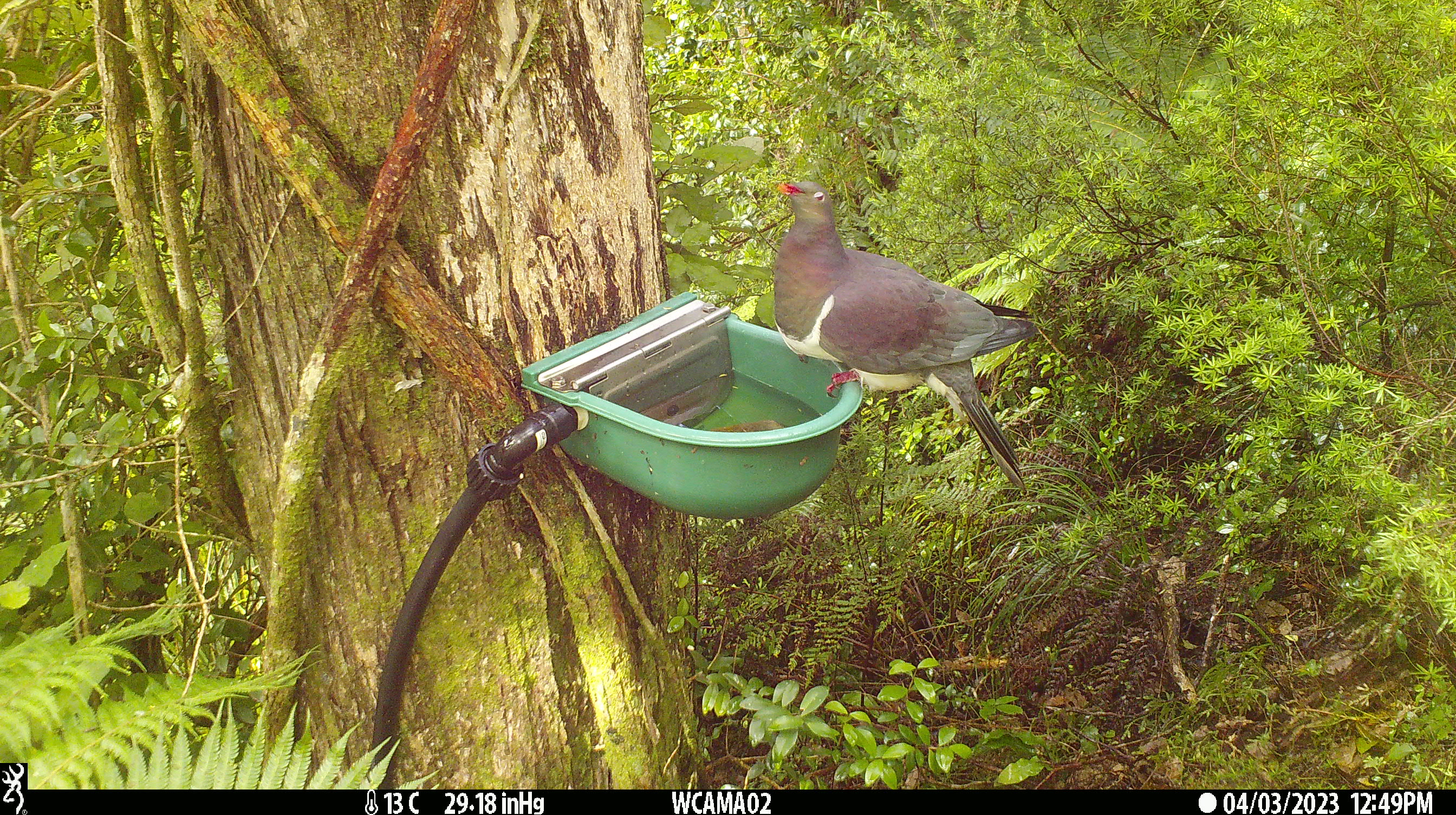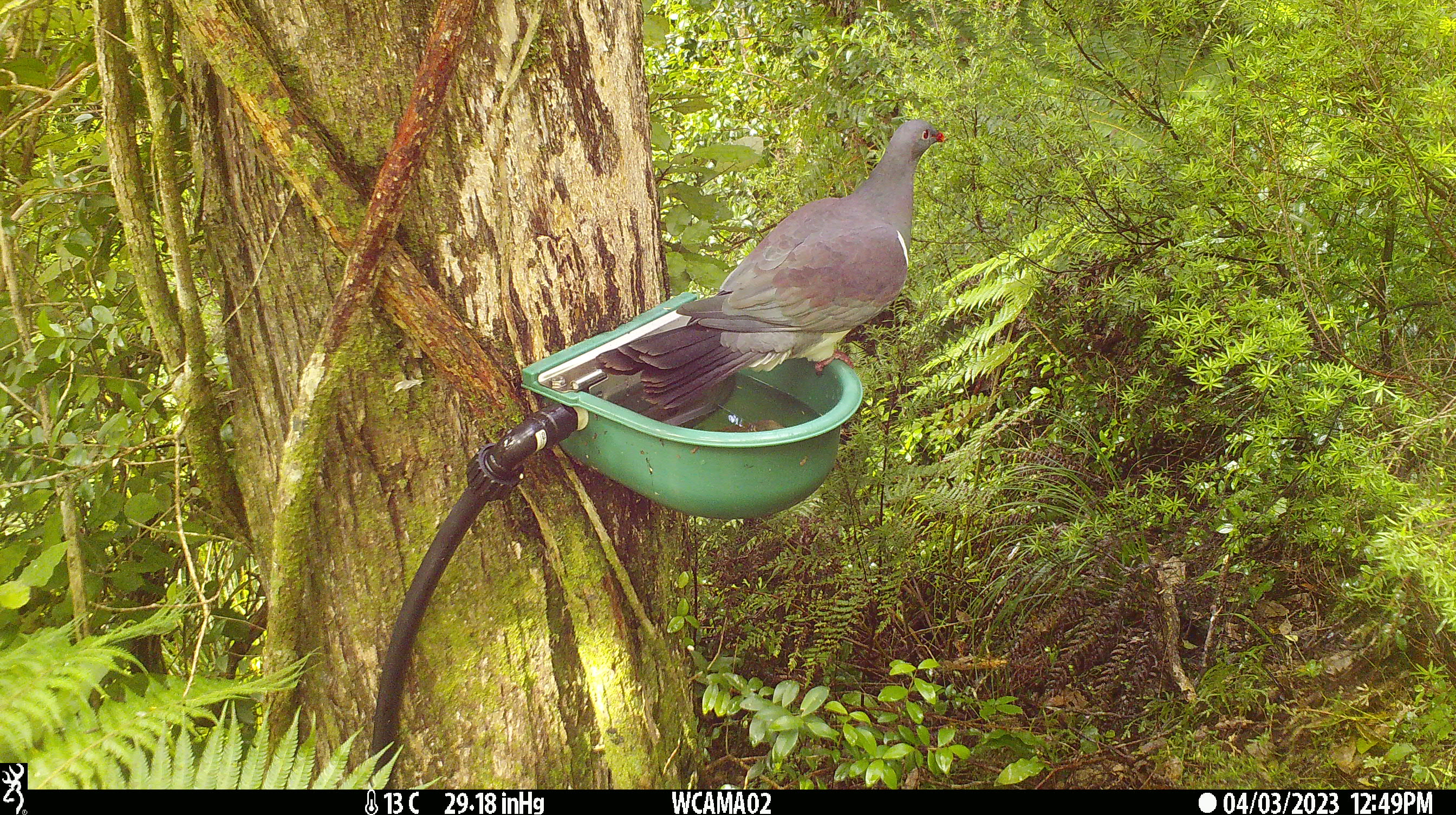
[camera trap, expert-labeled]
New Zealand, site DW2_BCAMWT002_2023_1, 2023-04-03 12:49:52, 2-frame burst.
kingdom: Animalia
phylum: Chordata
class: Aves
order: Columbiformes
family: Columbidae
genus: Hemiphaga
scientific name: Hemiphaga novaeseelandiae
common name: new zealand pigeon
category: kereru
Kereru (new zealand pigeon) (Hemiphaga novaeseelandiae).